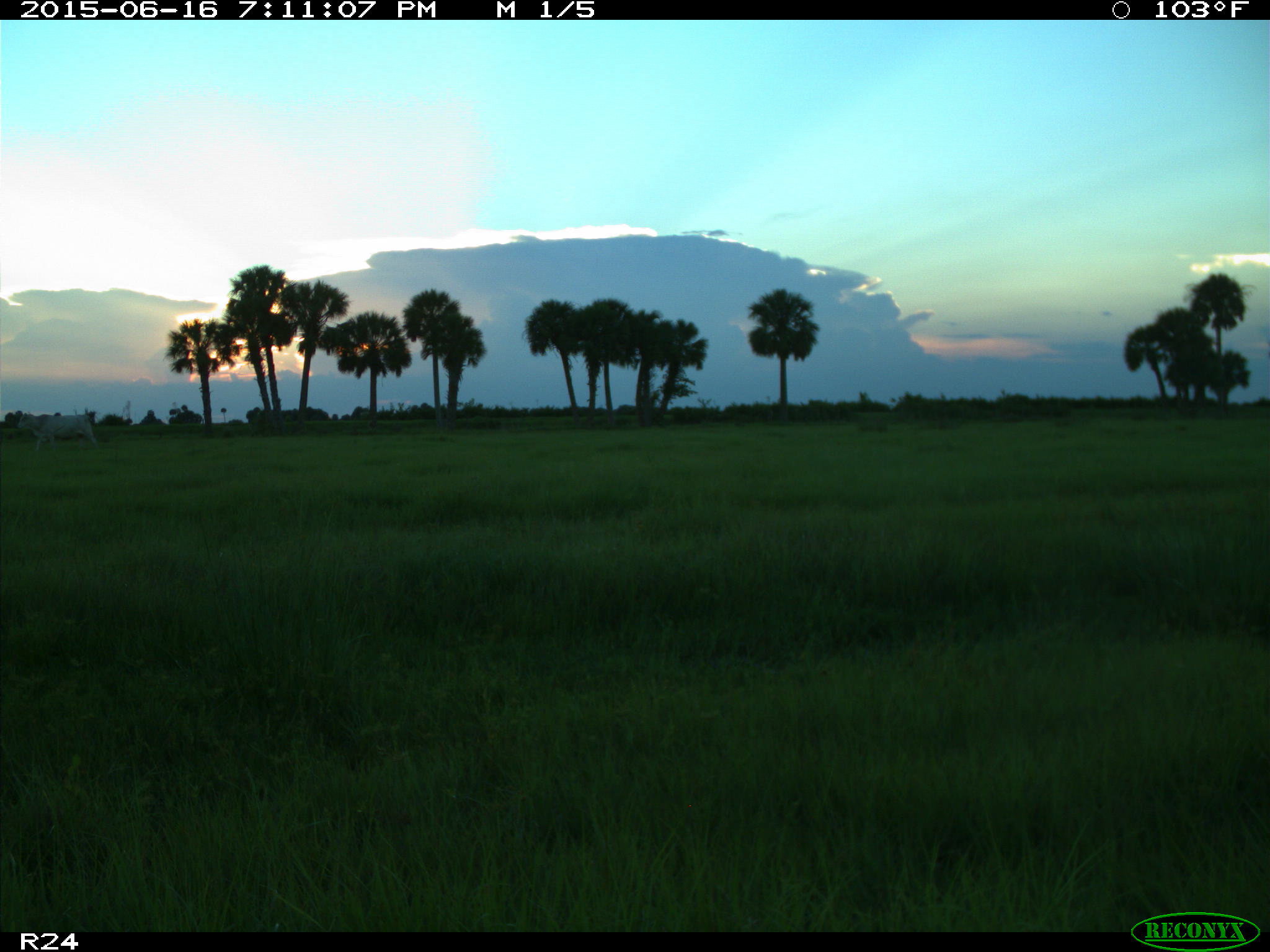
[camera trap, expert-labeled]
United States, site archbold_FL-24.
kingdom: Animalia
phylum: Chordata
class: Mammalia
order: Artiodactyla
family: Bovidae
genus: Bos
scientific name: Bos taurus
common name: domestic cow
Bos taurus (domestic cow).